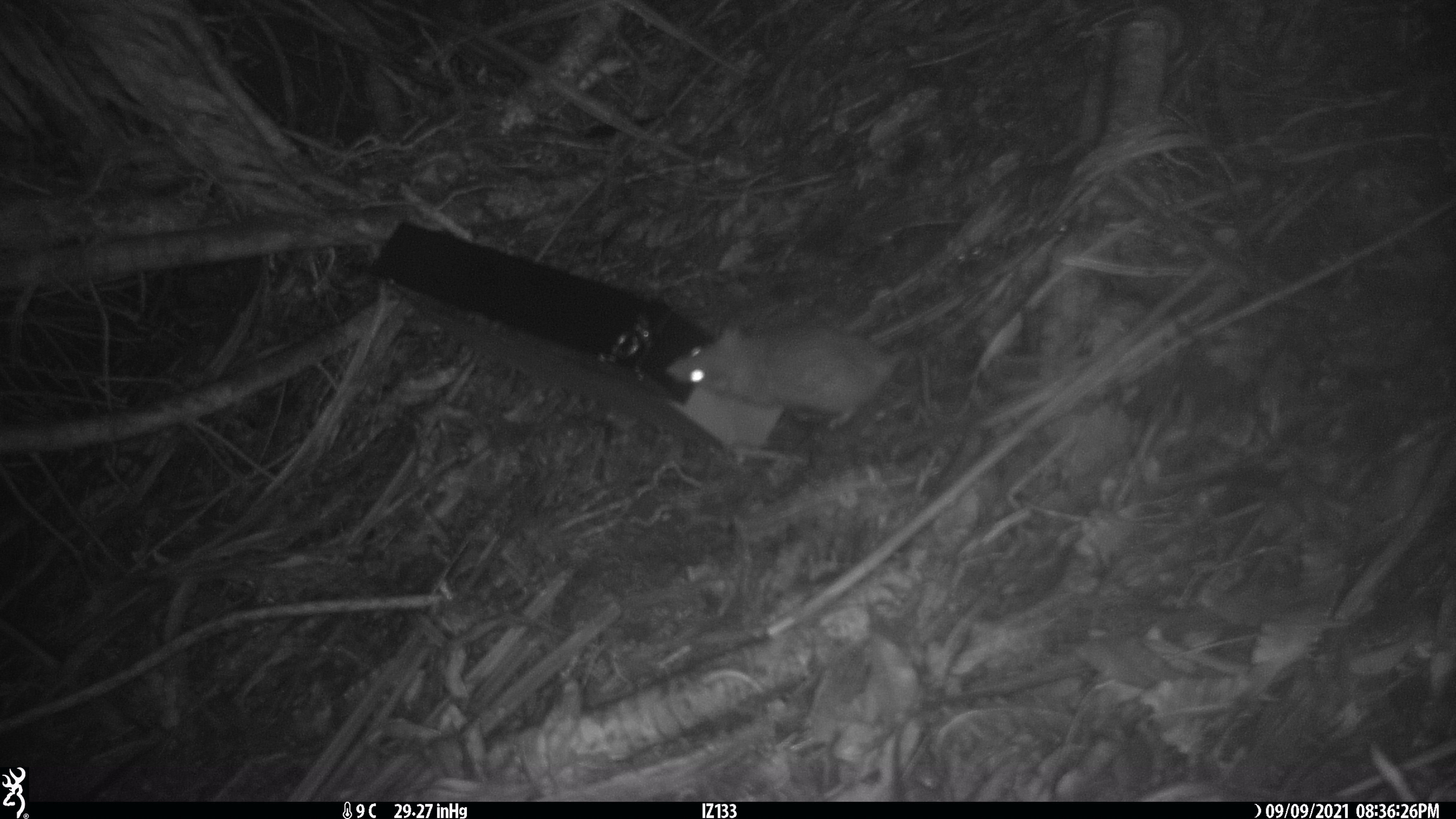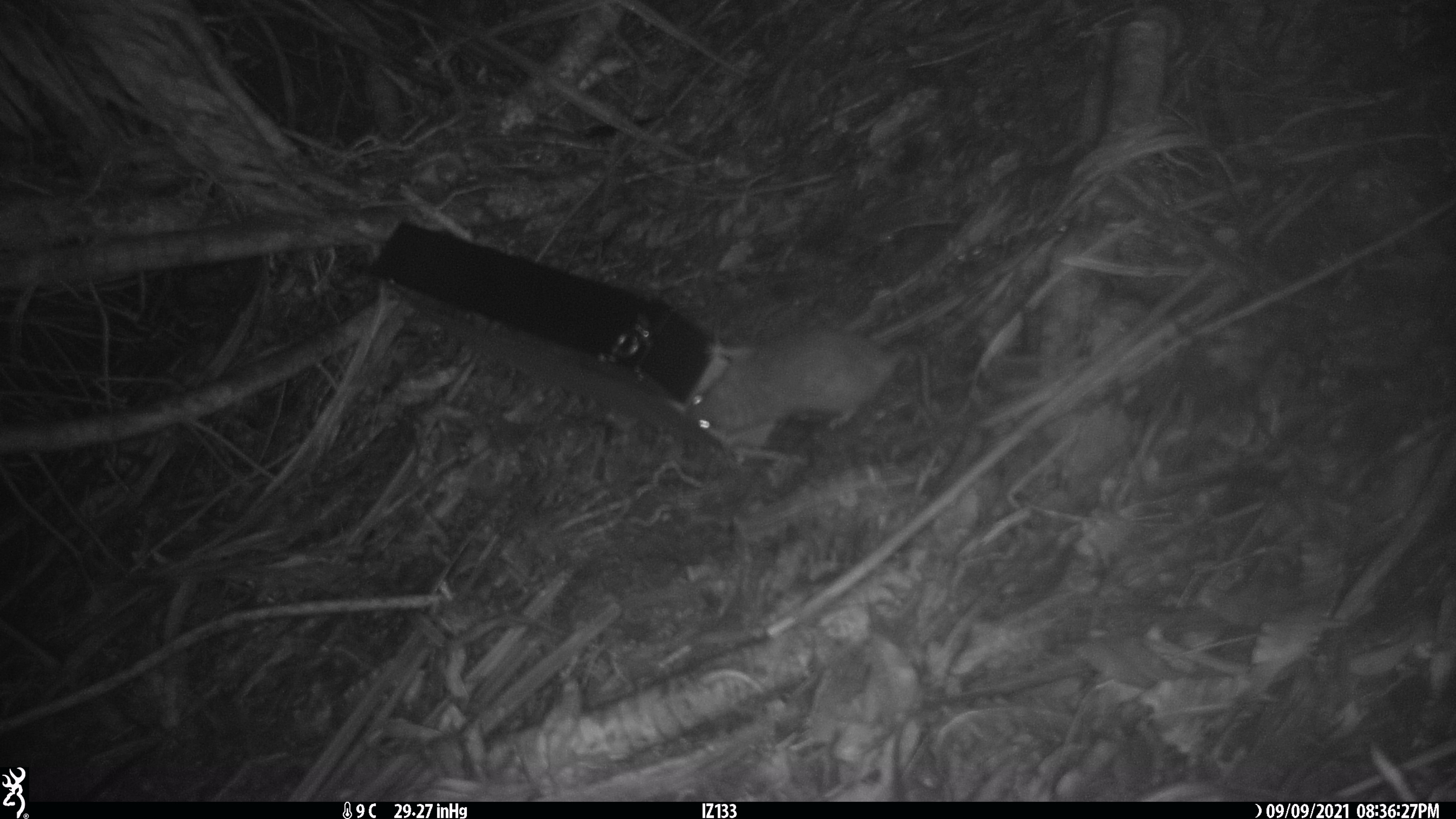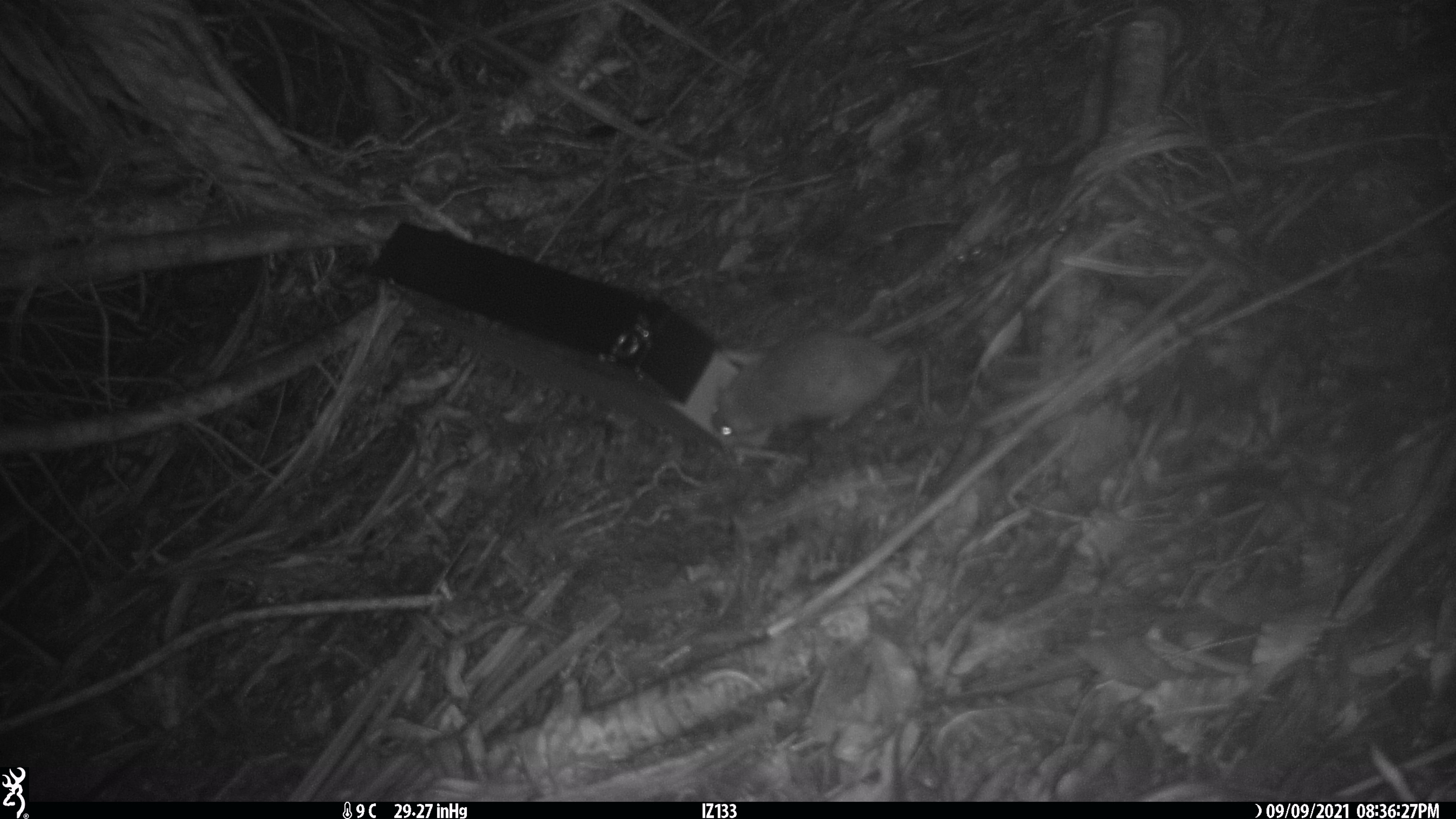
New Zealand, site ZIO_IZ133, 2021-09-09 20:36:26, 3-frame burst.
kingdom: Animalia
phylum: Chordata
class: Mammalia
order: Rodentia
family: Muridae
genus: Rattus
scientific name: Rattus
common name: rat